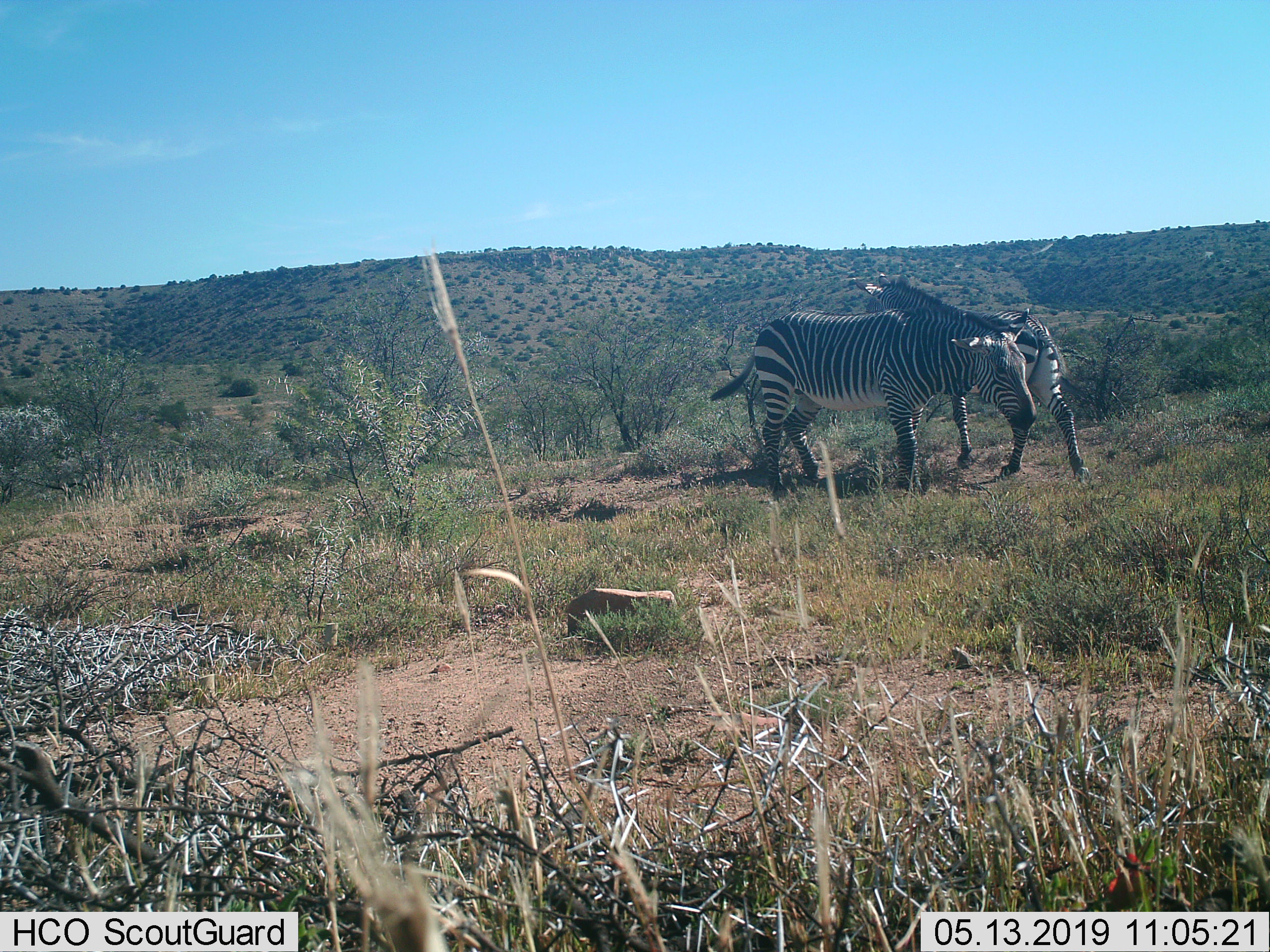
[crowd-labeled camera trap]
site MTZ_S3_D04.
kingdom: Animalia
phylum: Chordata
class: Mammalia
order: Perissodactyla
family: Equidae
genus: Equus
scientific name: Equus zebra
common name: mountain zebra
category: zebramountain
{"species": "zebramountain (mountain zebra) (Equus zebra)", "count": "2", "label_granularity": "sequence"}